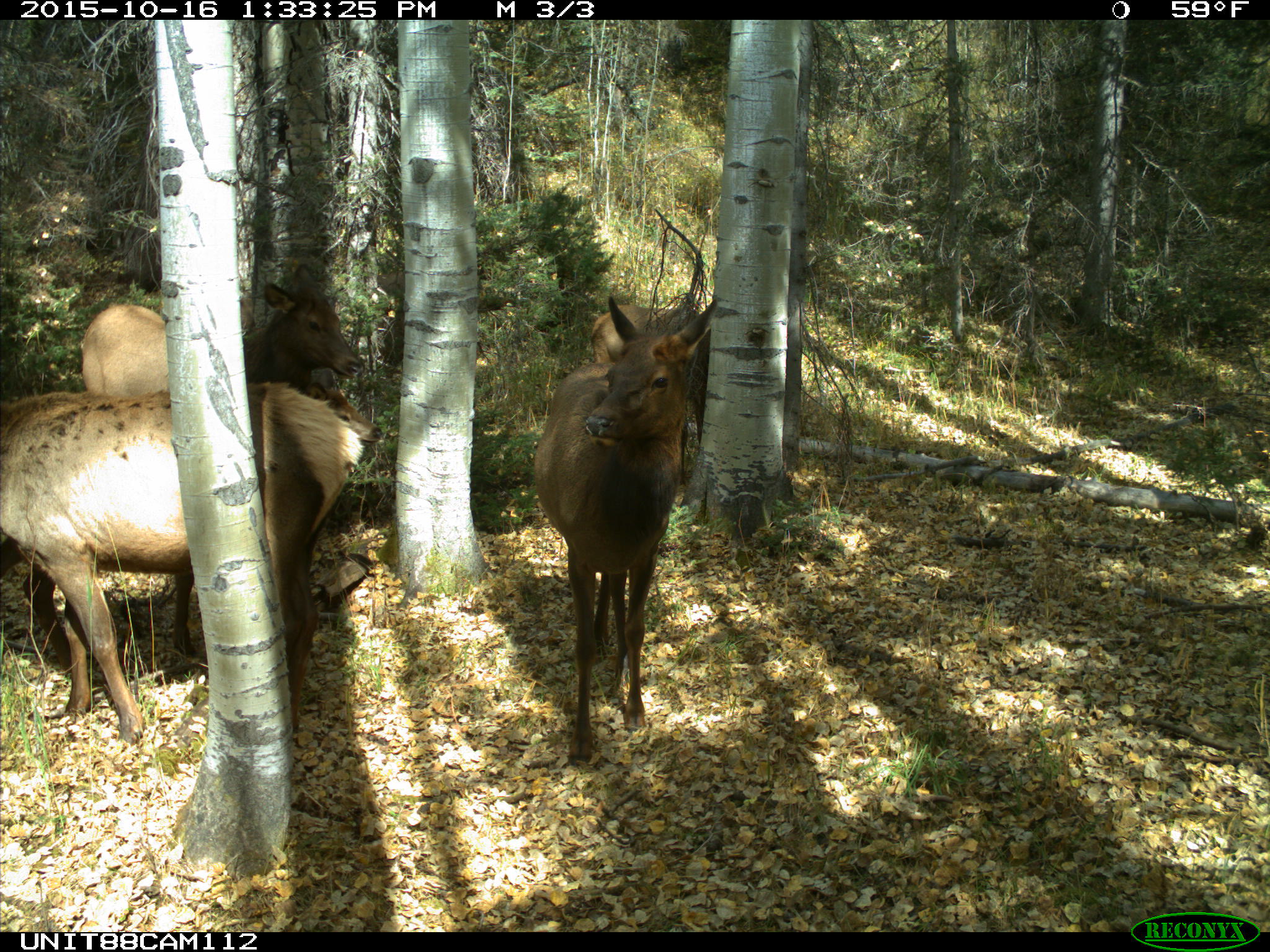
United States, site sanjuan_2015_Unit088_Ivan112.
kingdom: Animalia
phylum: Chordata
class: Mammalia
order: Artiodactyla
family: Cervidae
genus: Cervus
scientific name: Cervus elaphus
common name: red deer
Cervus elaphus (red deer).